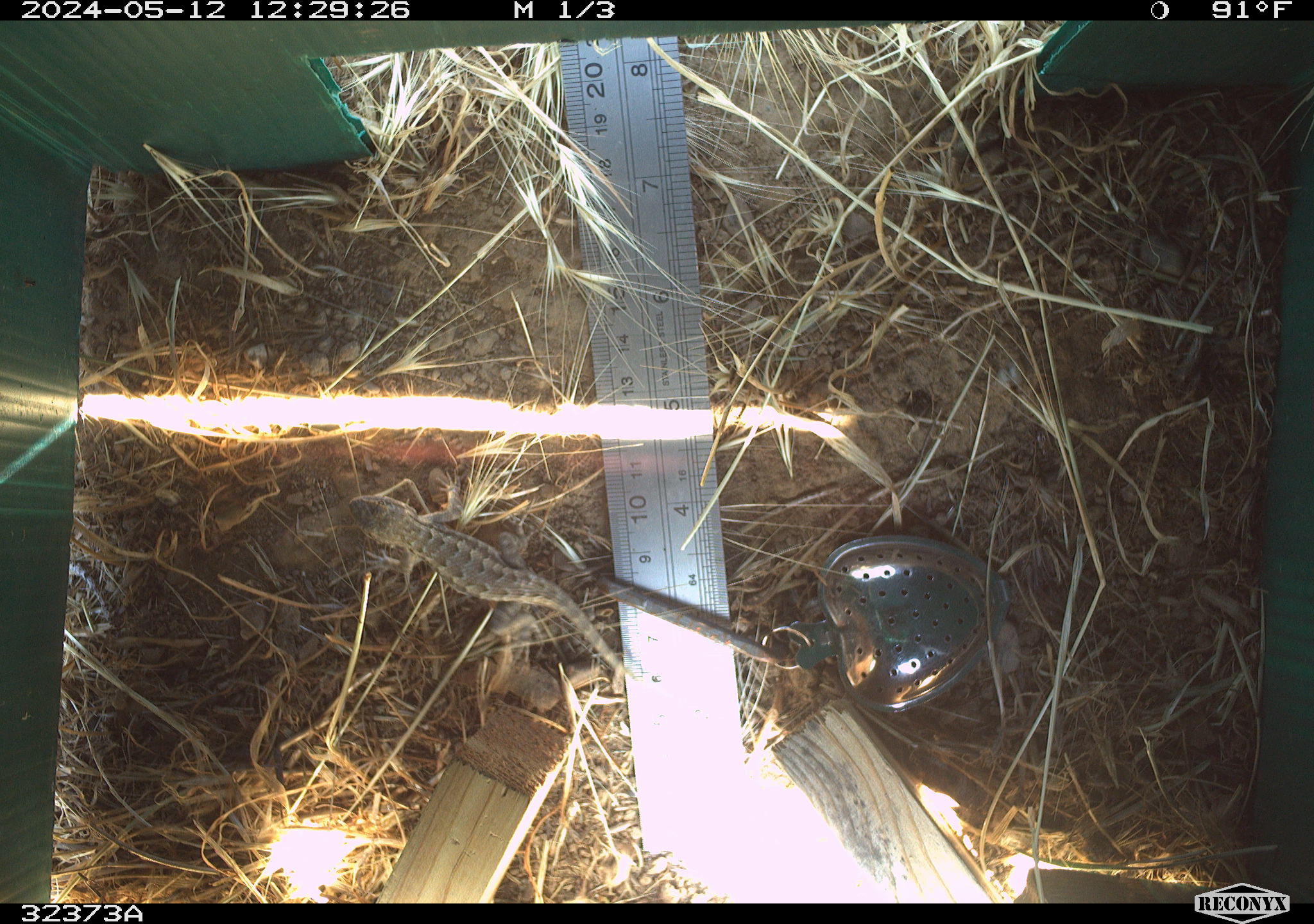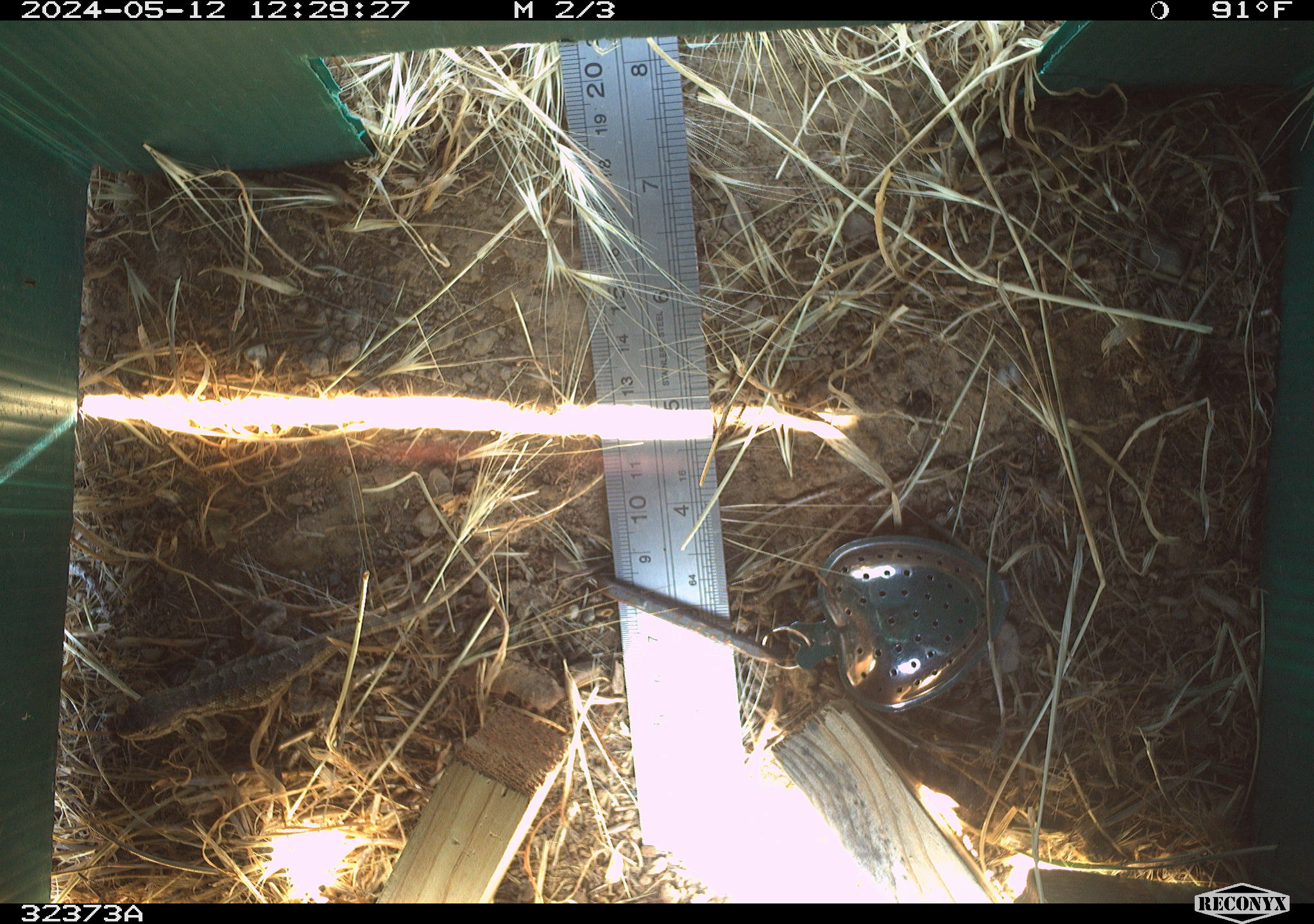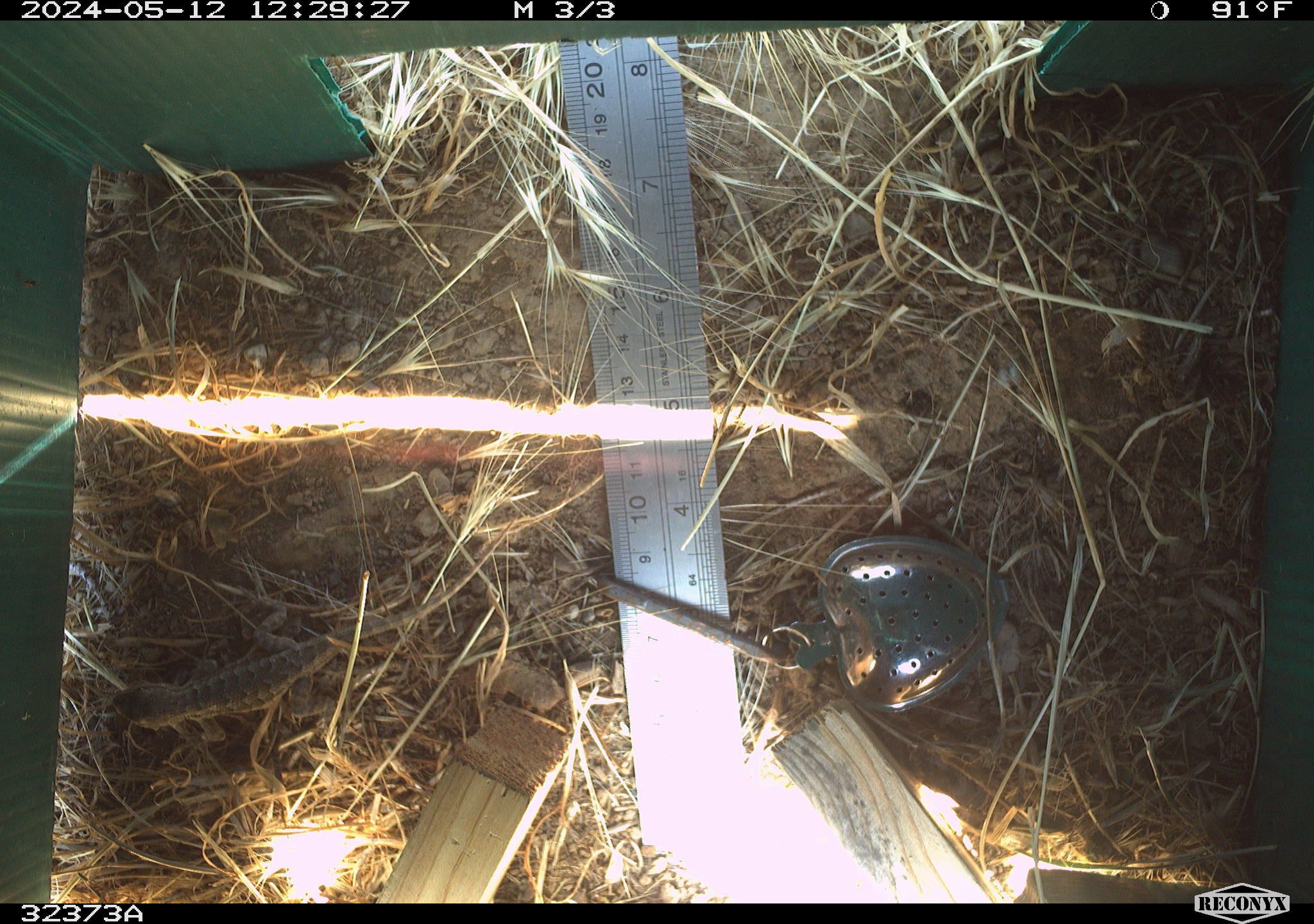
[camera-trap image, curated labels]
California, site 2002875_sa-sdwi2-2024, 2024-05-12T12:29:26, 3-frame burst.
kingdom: Animalia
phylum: Chordata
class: Reptilia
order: Squamata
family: Phrynosomatidae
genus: Sceloporus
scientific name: Sceloporus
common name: spiny lizards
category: sceloporus species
Sceloporus species (spiny lizards) (Sceloporus).